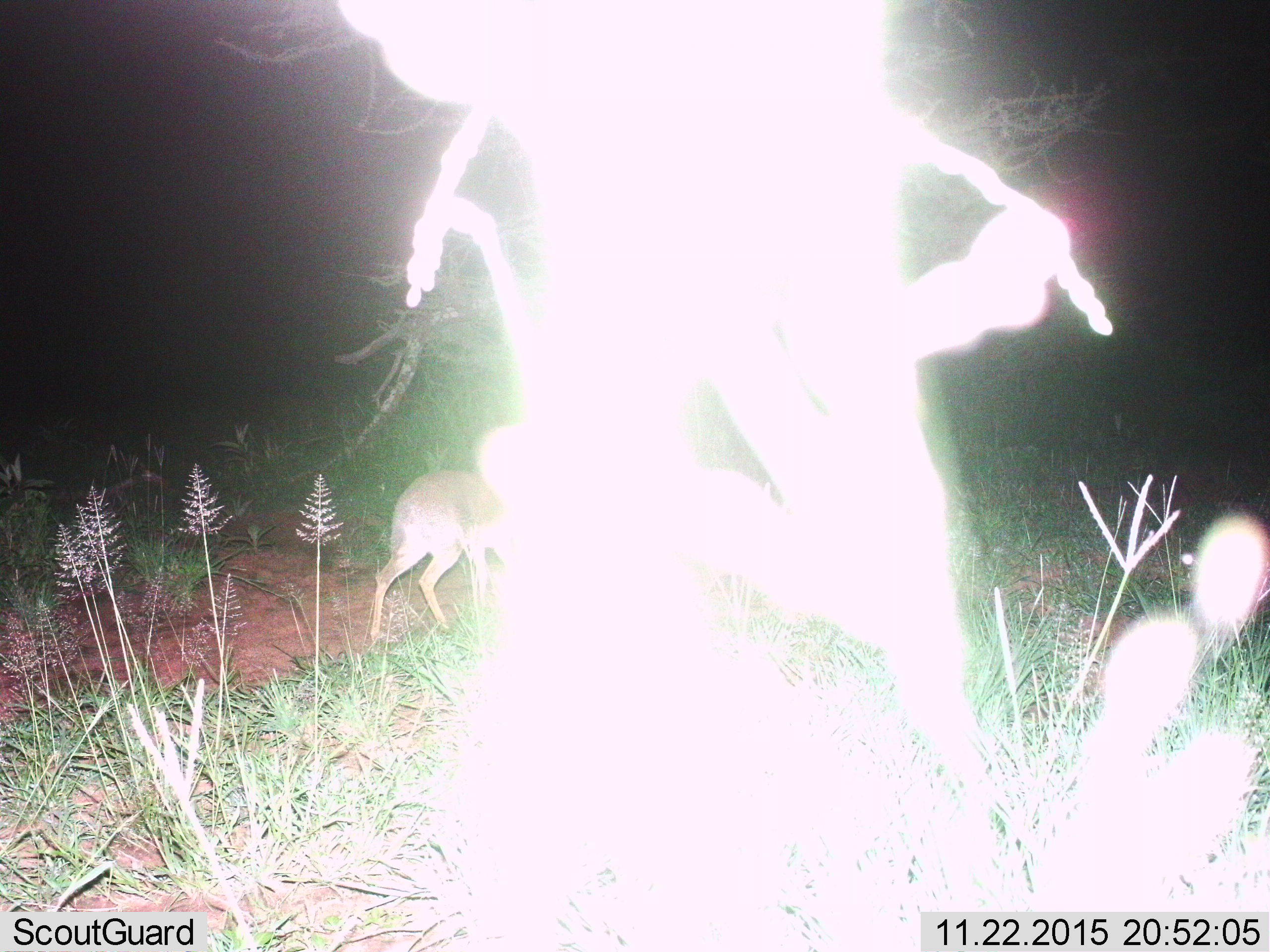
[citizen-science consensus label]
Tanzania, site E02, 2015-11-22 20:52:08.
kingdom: Animalia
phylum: Chordata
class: Mammalia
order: Artiodactyla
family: Bovidae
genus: Madoqua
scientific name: Madoqua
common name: dikdik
Dikdik (Madoqua), count 1. Behavior (volunteer vote fractions): standing 33%, resting 0%, moving 67%, interacting 0%. Young present (vote fraction): 0%. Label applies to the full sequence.